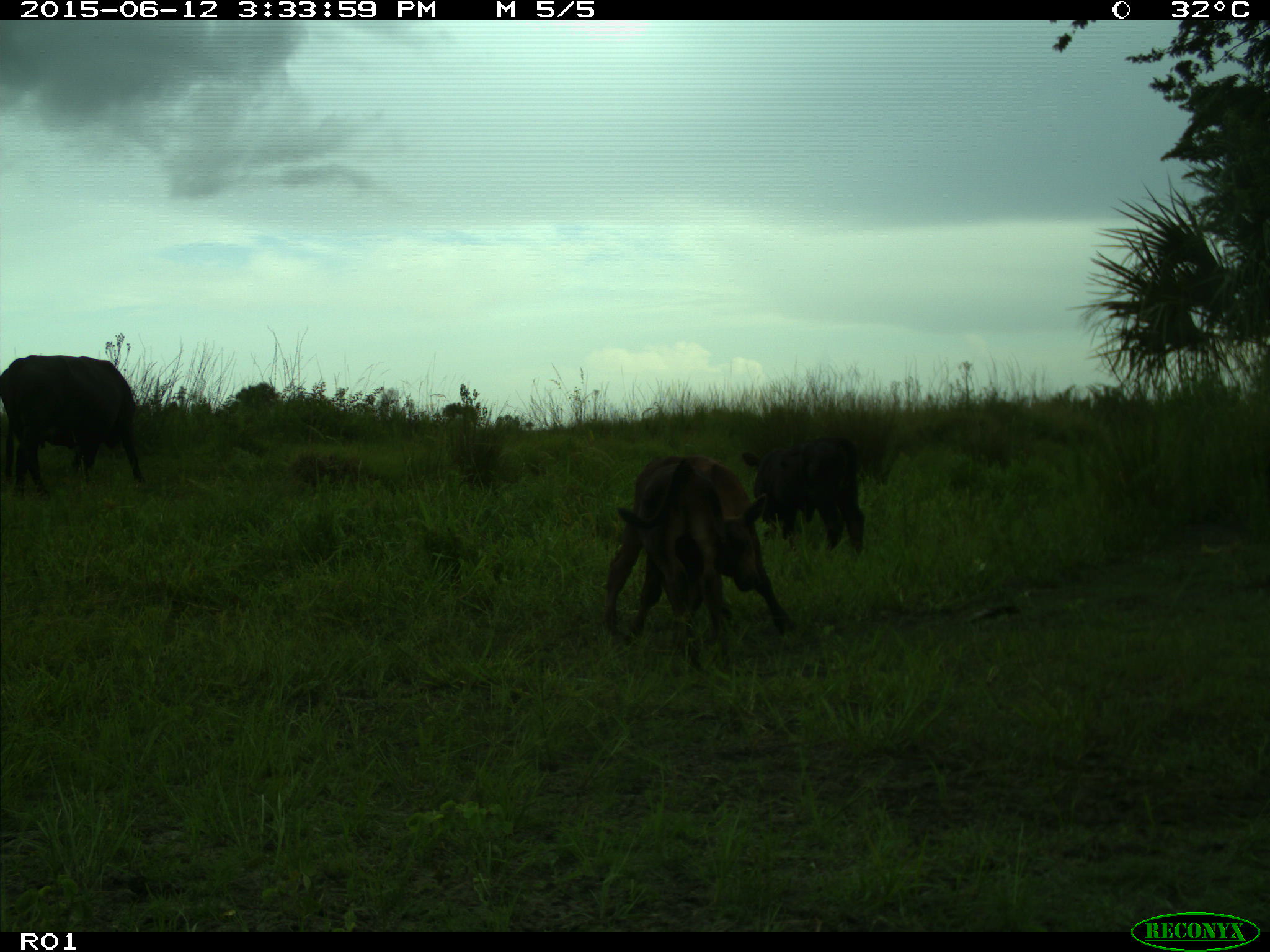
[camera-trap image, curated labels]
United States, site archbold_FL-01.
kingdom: Animalia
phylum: Chordata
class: Mammalia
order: Artiodactyla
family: Bovidae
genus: Bos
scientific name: Bos taurus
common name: domestic cow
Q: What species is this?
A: Bos taurus (domestic cow).